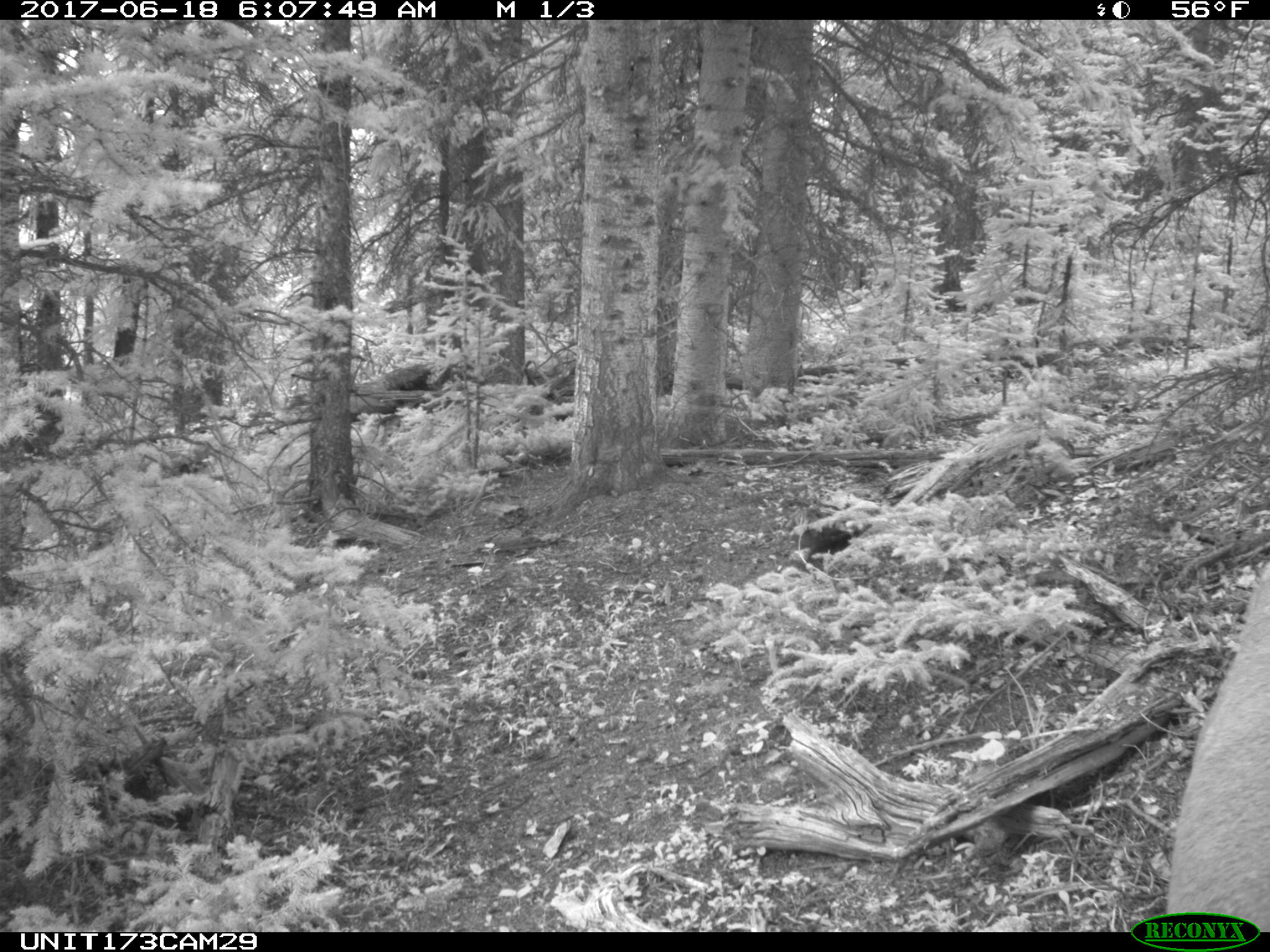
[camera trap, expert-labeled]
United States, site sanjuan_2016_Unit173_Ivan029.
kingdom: Animalia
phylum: Chordata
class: Mammalia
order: Artiodactyla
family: Cervidae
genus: Cervus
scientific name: Cervus elaphus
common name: red deer